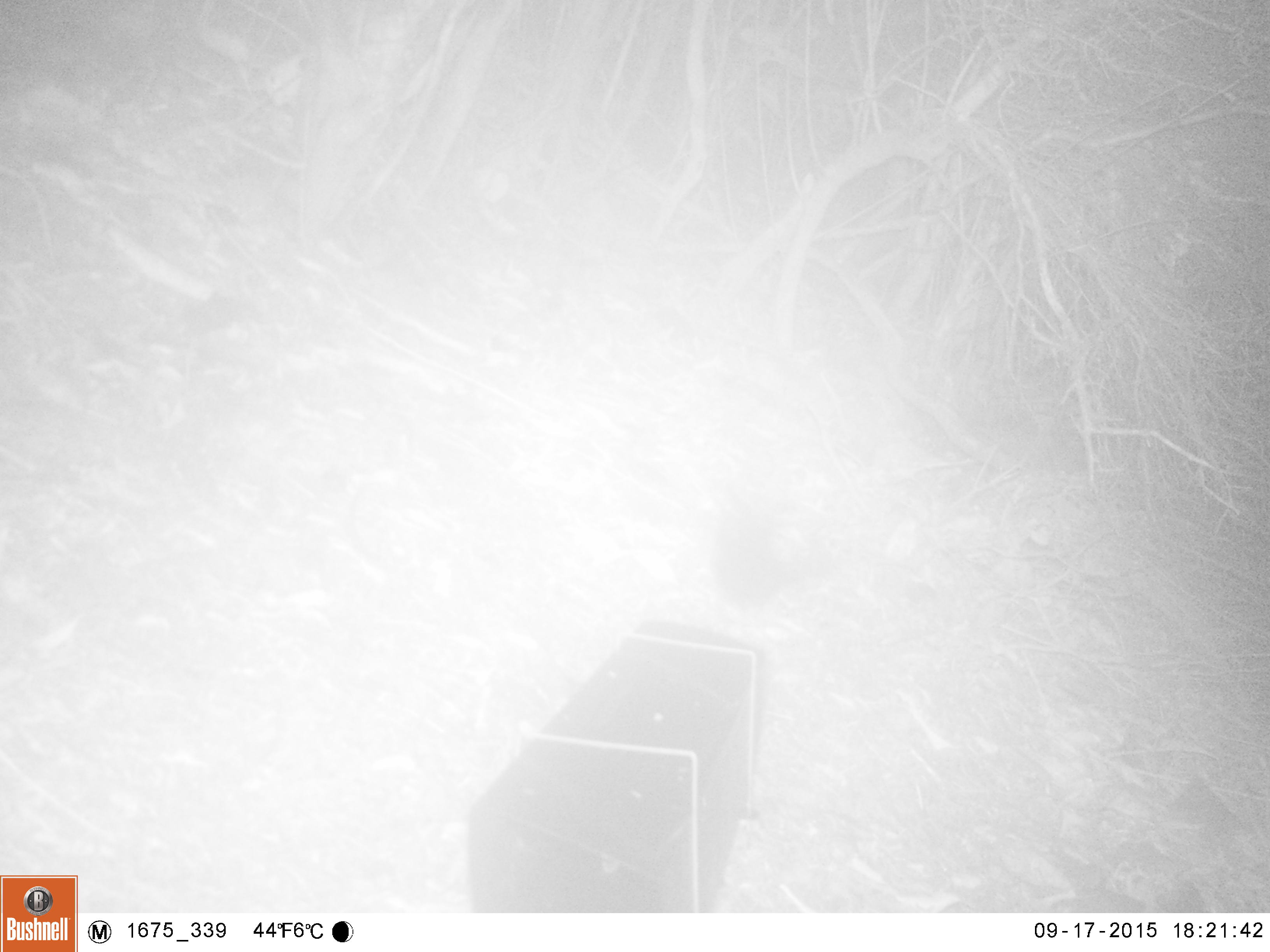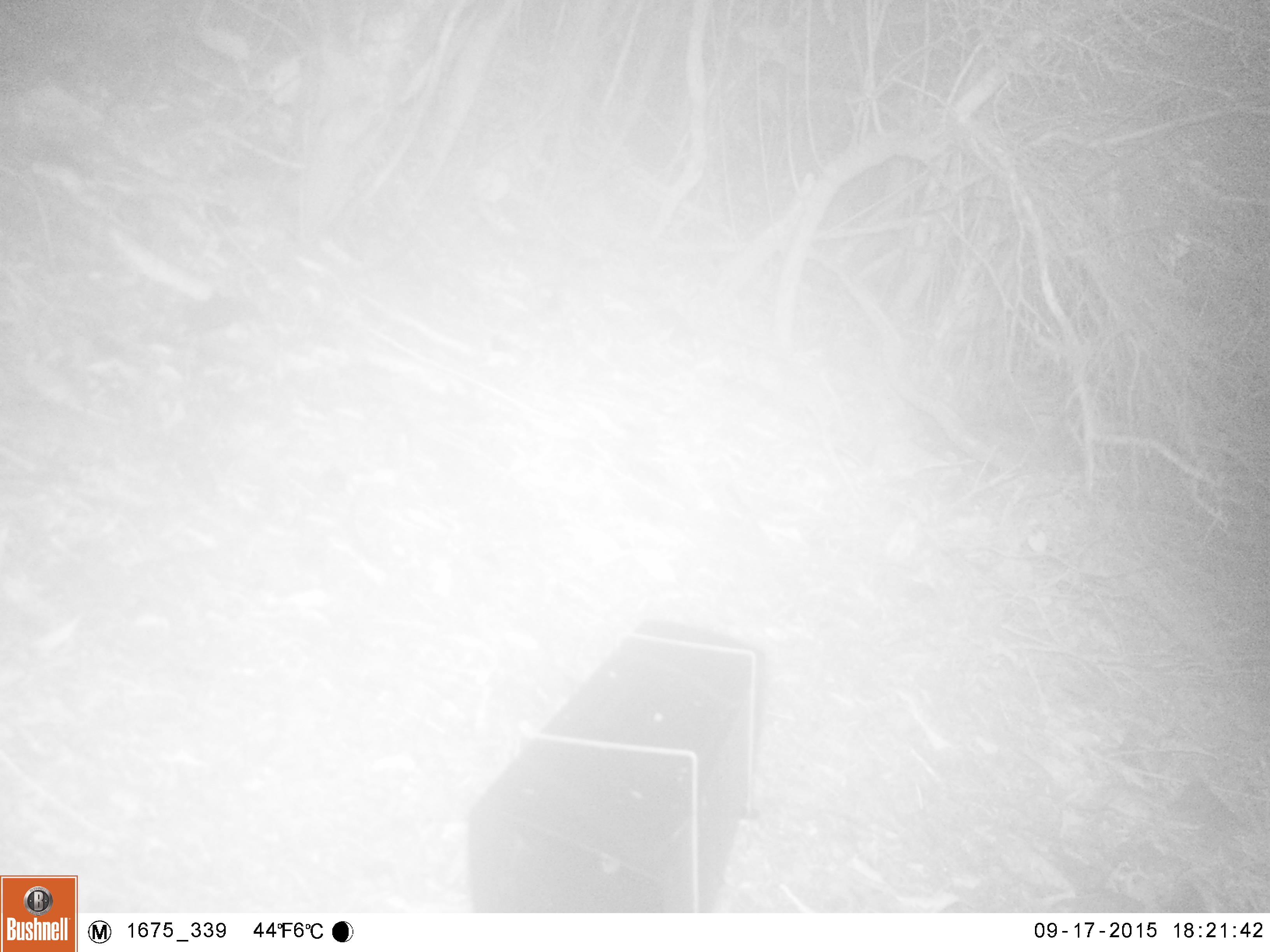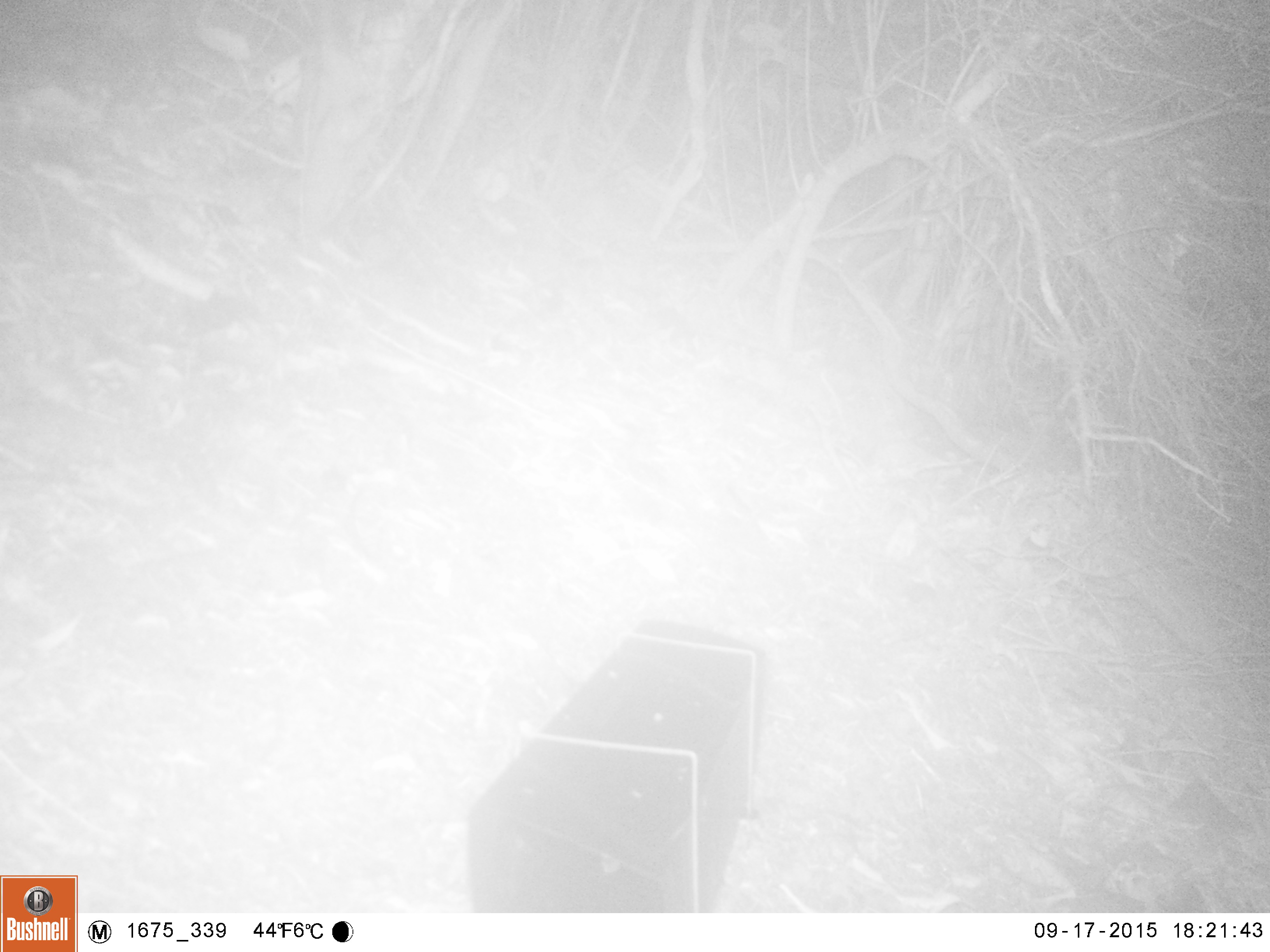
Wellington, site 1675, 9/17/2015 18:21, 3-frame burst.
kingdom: Animalia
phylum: Chordata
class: Aves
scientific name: Aves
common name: bird